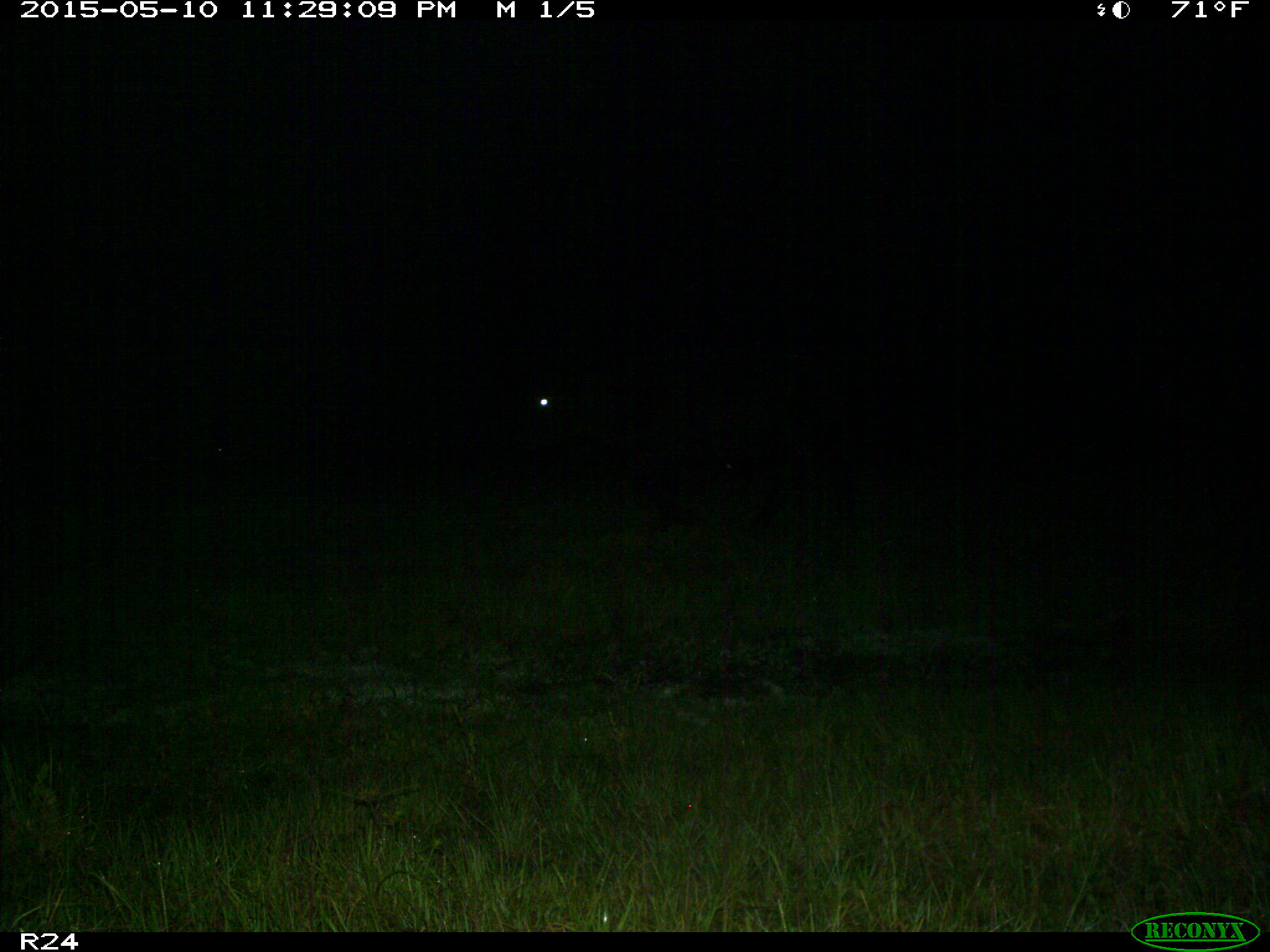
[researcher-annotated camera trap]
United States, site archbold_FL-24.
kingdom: Animalia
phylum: Chordata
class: Mammalia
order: Artiodactyla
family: Bovidae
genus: Bos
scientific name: Bos taurus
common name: domestic cow